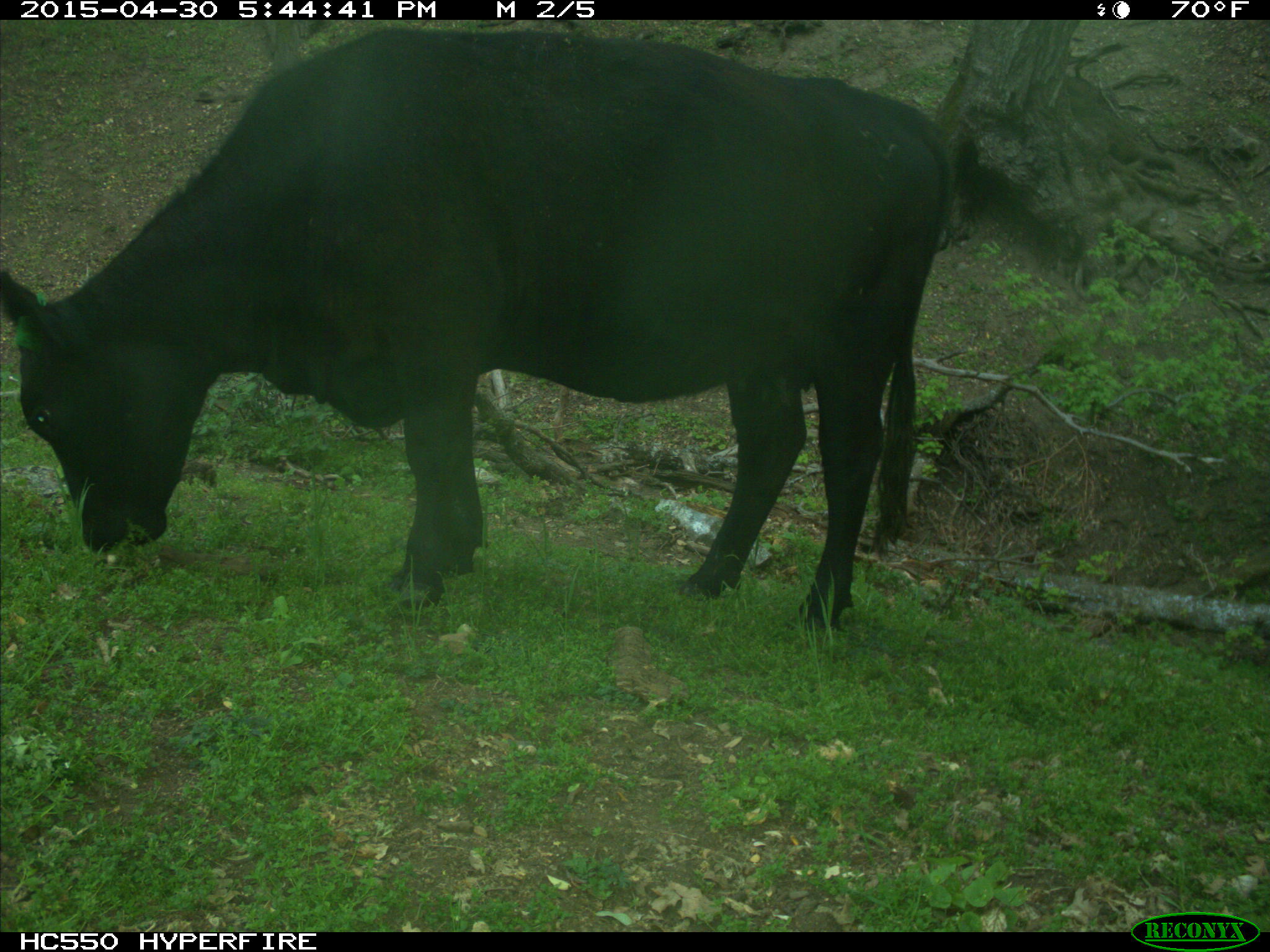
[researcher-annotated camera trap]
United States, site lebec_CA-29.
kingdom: Animalia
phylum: Chordata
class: Mammalia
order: Artiodactyla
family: Bovidae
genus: Bos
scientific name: Bos taurus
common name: domestic cow